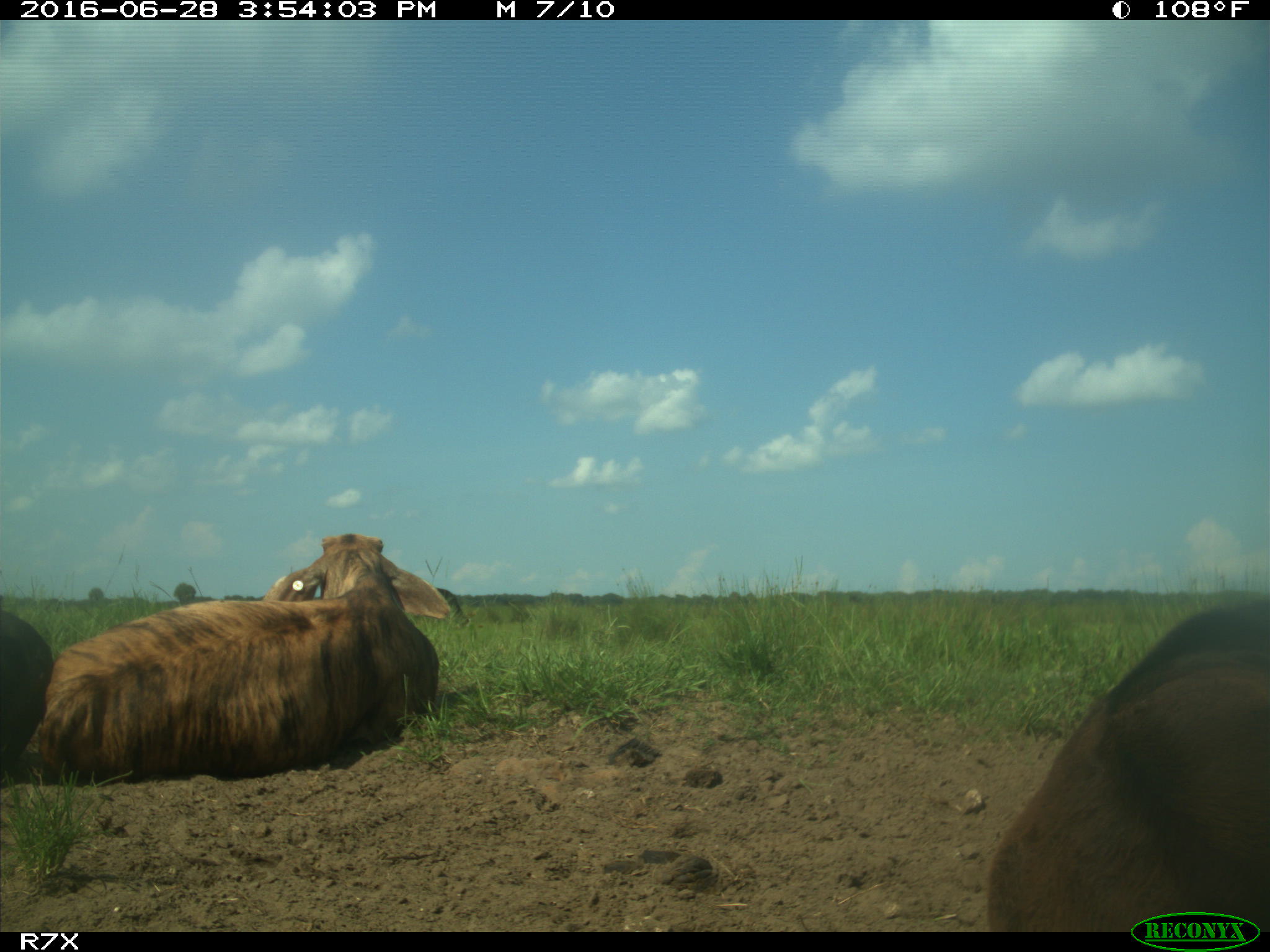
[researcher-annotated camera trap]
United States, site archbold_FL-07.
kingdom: Animalia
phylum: Chordata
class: Mammalia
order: Artiodactyla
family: Bovidae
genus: Bos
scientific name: Bos taurus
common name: domestic cow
Bos taurus (domestic cow).